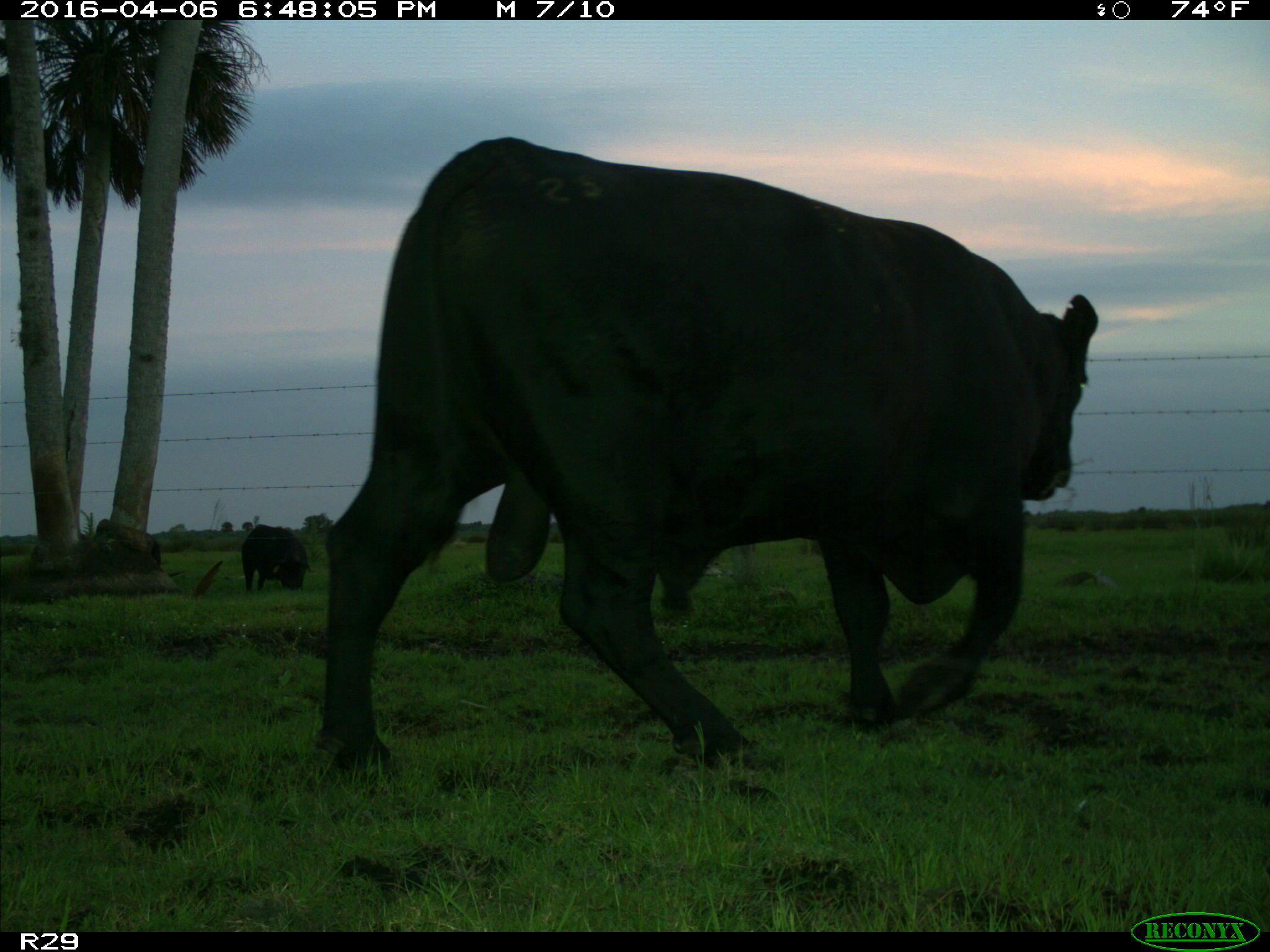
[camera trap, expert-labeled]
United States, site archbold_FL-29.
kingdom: Animalia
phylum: Chordata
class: Mammalia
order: Artiodactyla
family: Bovidae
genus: Bos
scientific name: Bos taurus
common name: domestic cow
Bos taurus (domestic cow).